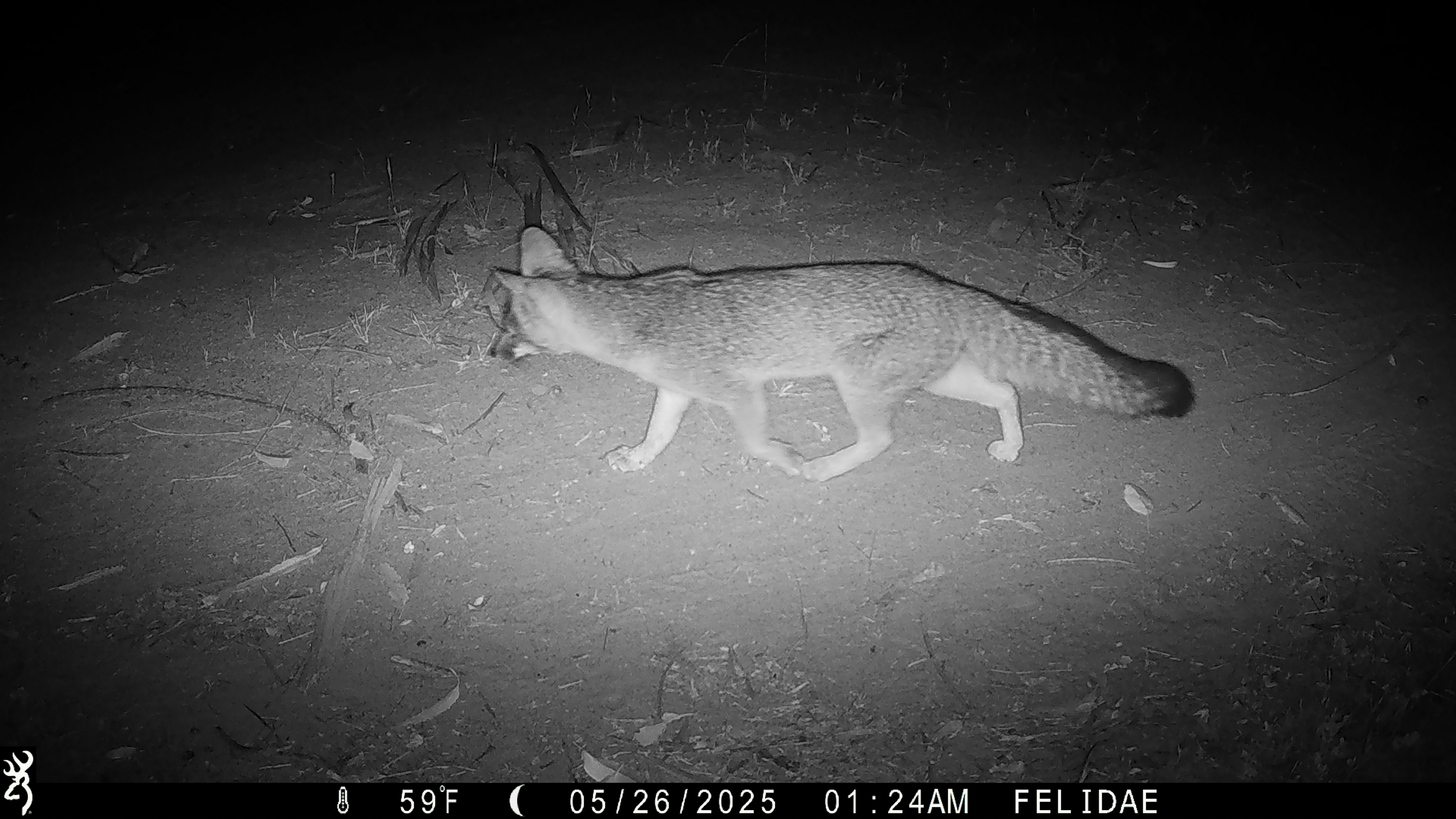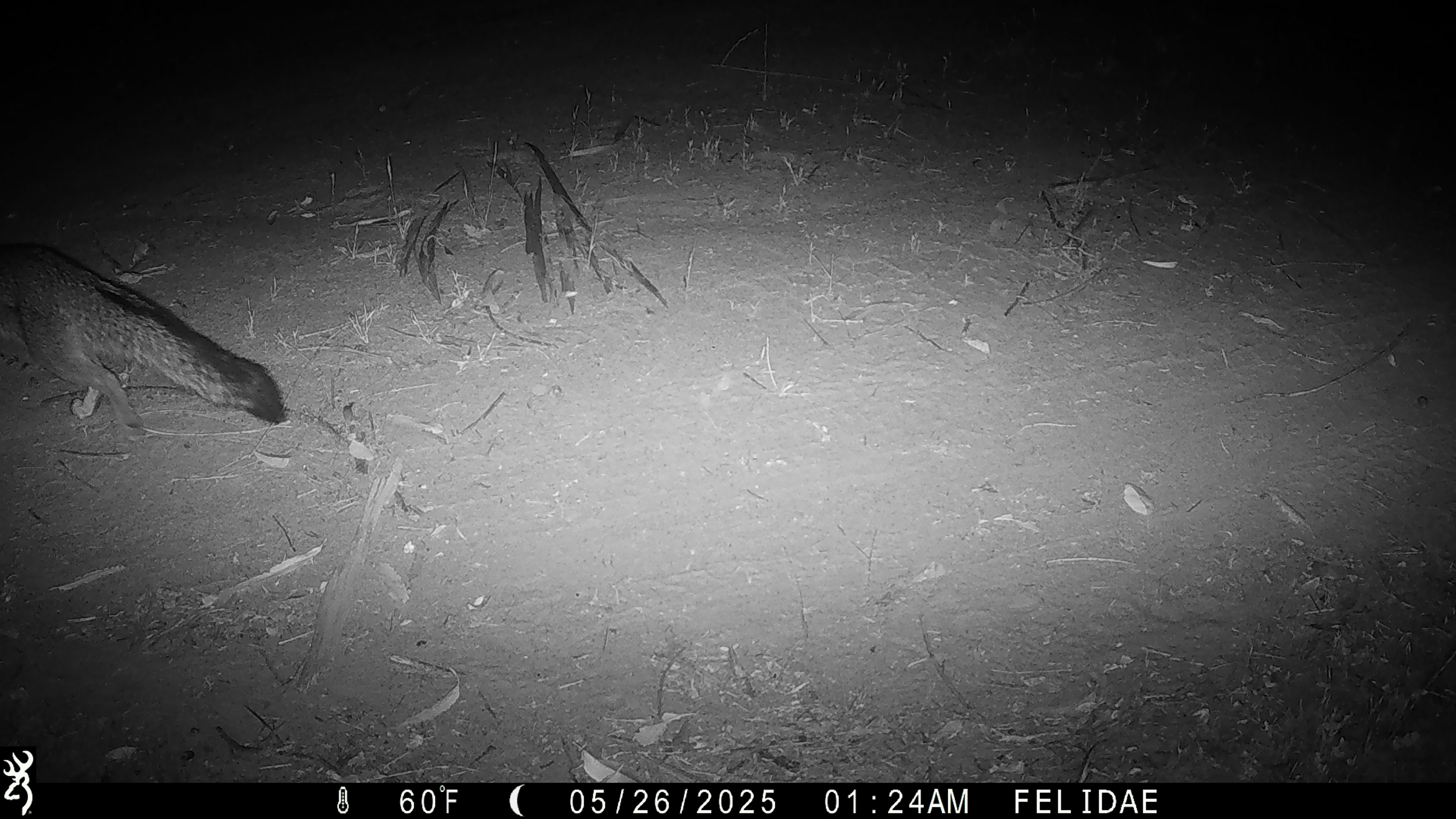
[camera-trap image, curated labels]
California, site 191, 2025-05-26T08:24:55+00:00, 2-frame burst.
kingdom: Animalia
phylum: Chordata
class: Mammalia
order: Carnivora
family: Canidae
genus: Urocyon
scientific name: Urocyon cinereoargenteus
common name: gray fox